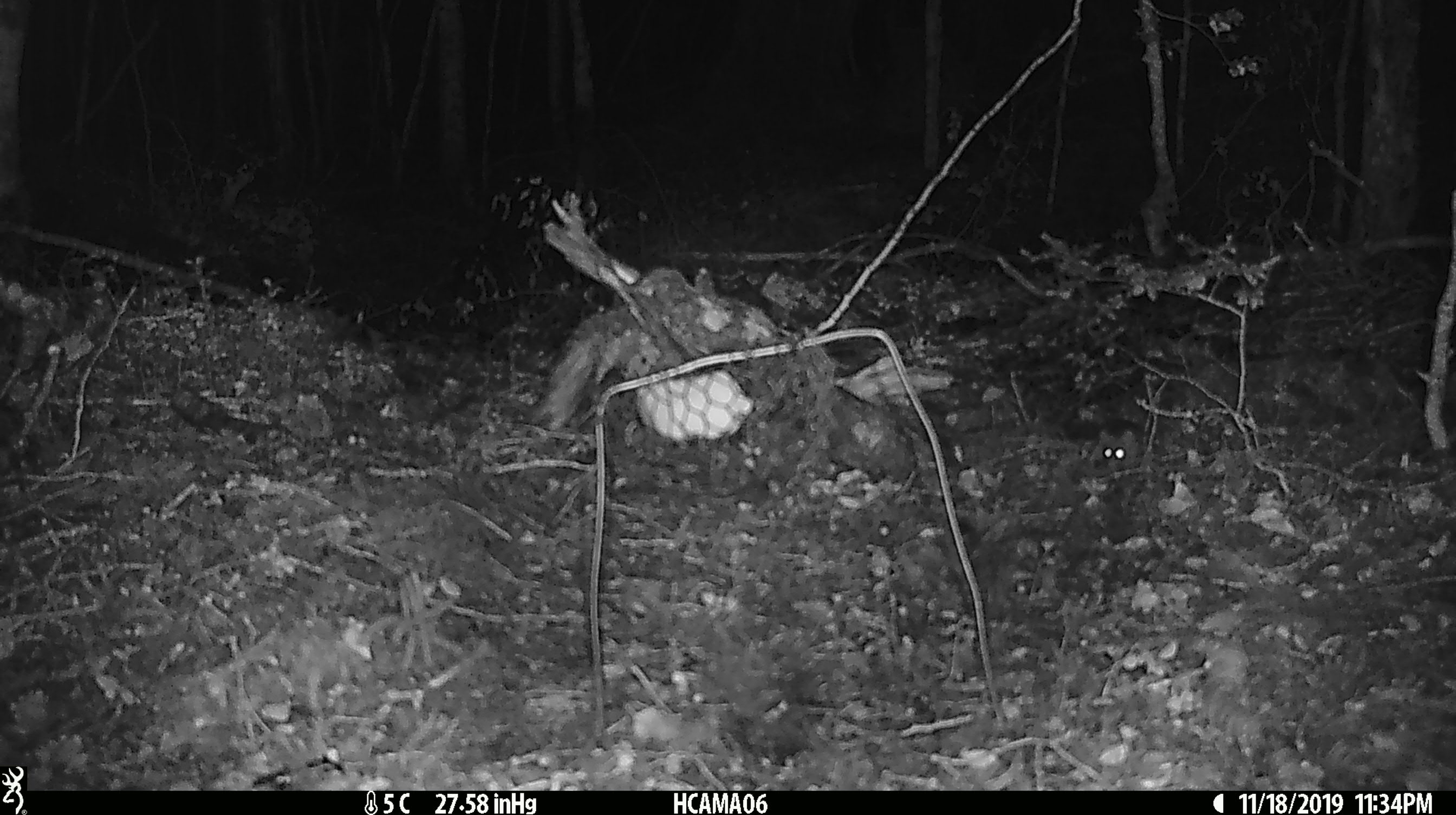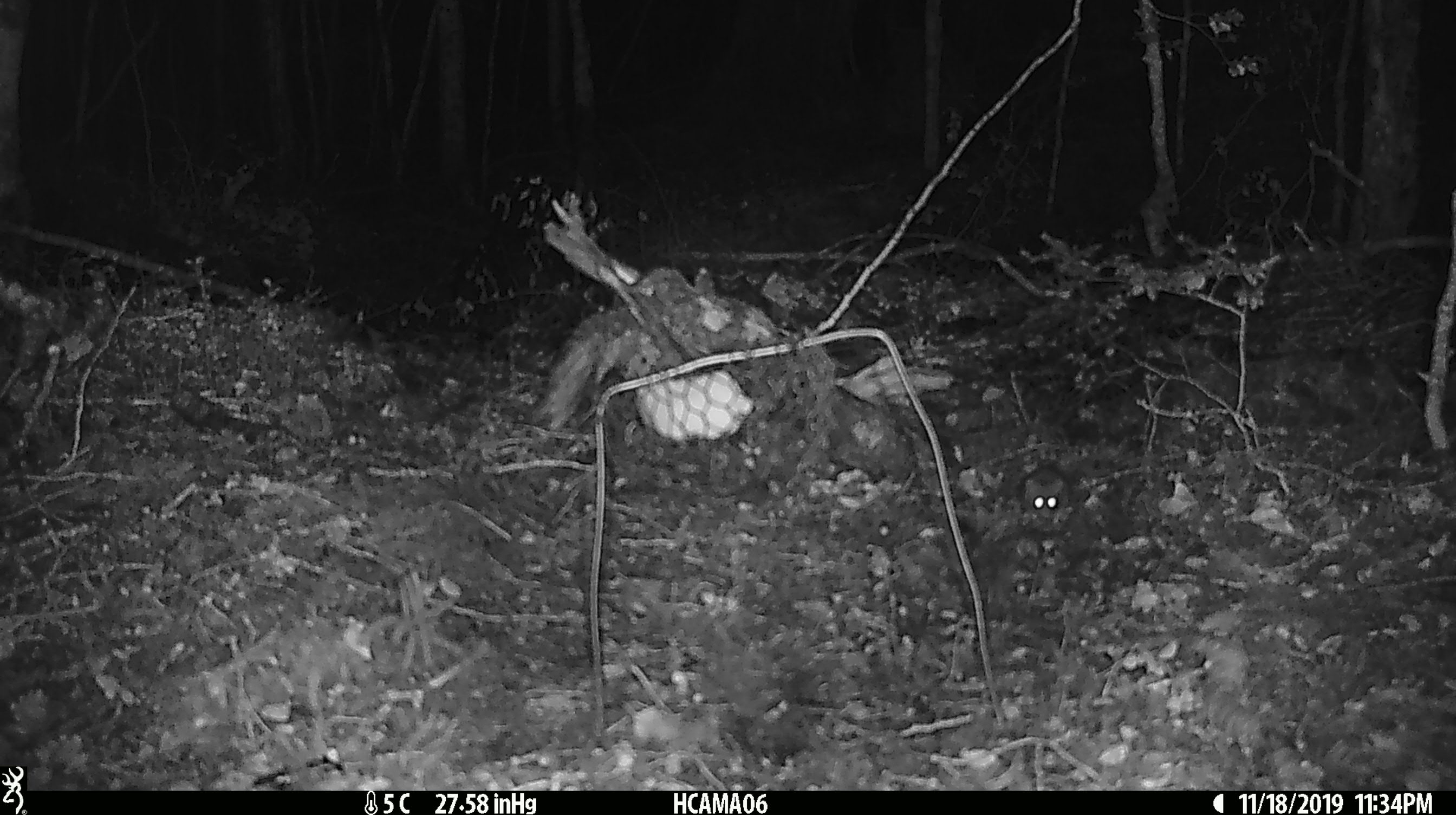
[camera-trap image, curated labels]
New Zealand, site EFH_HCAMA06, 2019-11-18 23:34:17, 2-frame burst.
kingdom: Animalia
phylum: Chordata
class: Mammalia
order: Rodentia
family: Muridae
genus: Mus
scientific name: Mus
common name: mouse